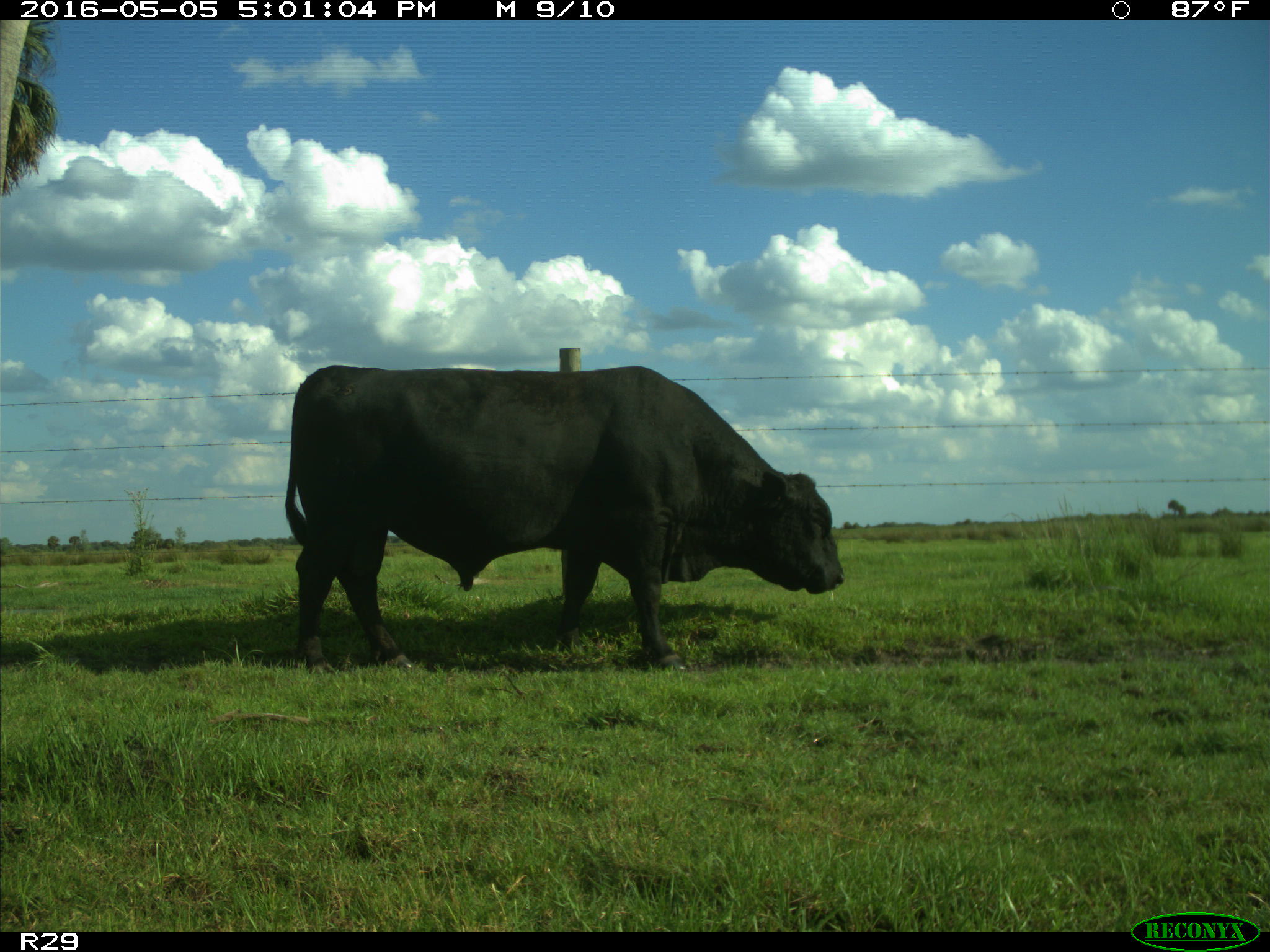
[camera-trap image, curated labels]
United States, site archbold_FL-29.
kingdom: Animalia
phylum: Chordata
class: Mammalia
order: Artiodactyla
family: Bovidae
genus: Bos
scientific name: Bos taurus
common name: domestic cow